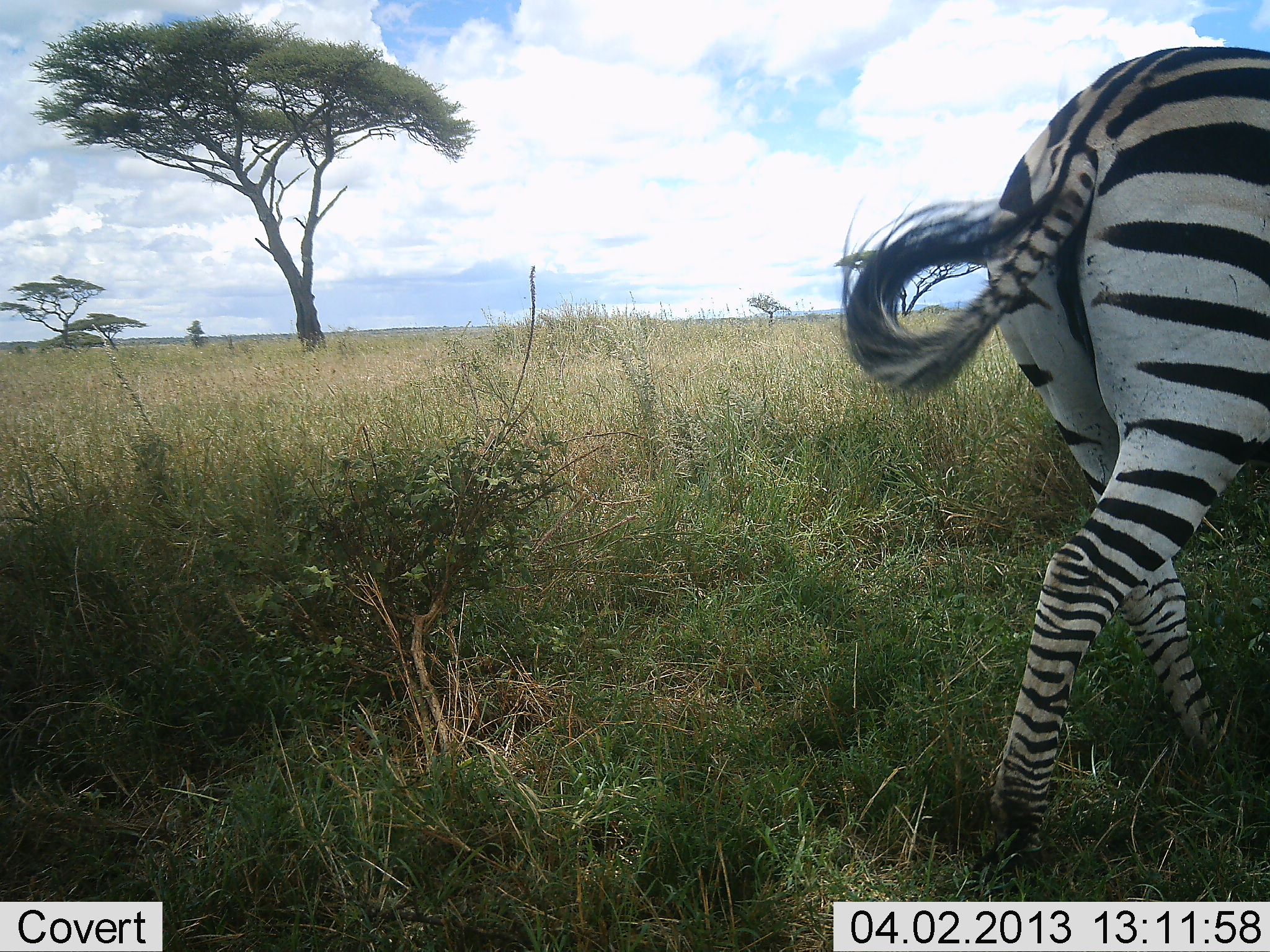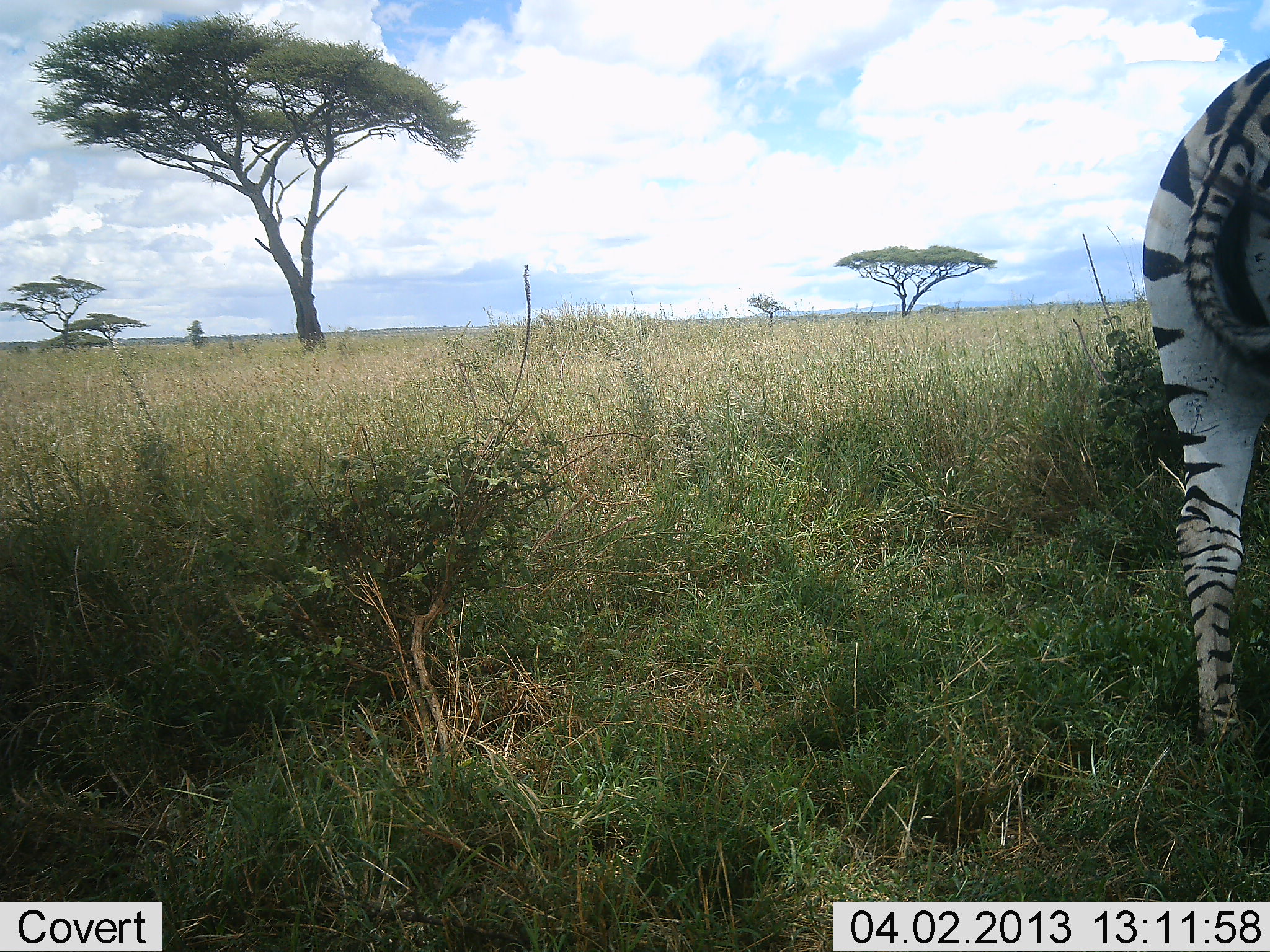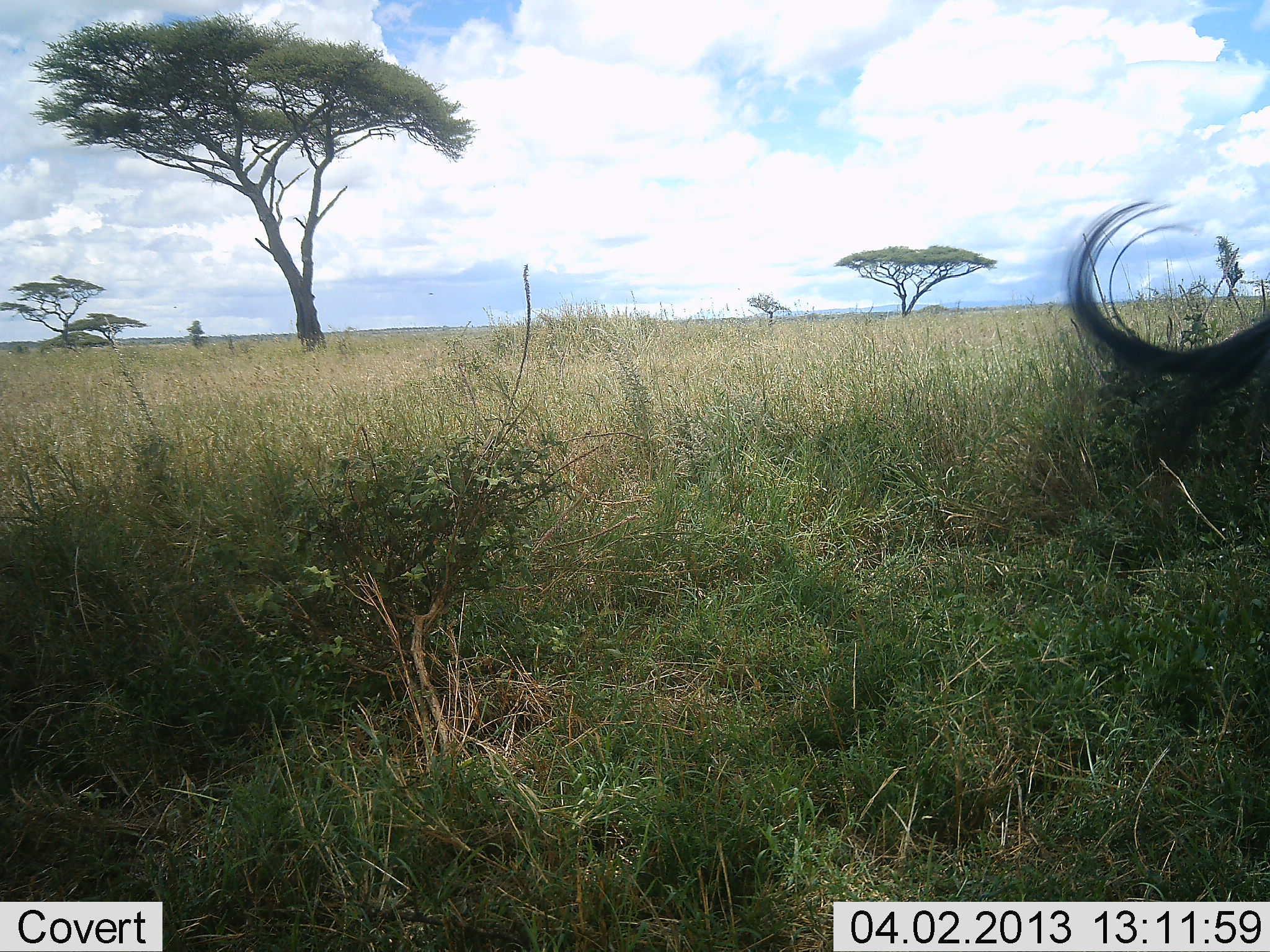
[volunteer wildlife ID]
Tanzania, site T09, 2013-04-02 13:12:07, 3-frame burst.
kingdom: Animalia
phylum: Chordata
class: Mammalia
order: Perissodactyla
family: Equidae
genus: Equus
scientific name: Equus quagga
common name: plains zebra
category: zebra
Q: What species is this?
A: Zebra (plains zebra) (Equus quagga).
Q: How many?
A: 1.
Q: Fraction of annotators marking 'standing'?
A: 17%.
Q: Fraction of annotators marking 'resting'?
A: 0%.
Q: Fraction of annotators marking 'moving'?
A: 85%.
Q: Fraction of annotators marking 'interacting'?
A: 0%.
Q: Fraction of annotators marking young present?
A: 0%.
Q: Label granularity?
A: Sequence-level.